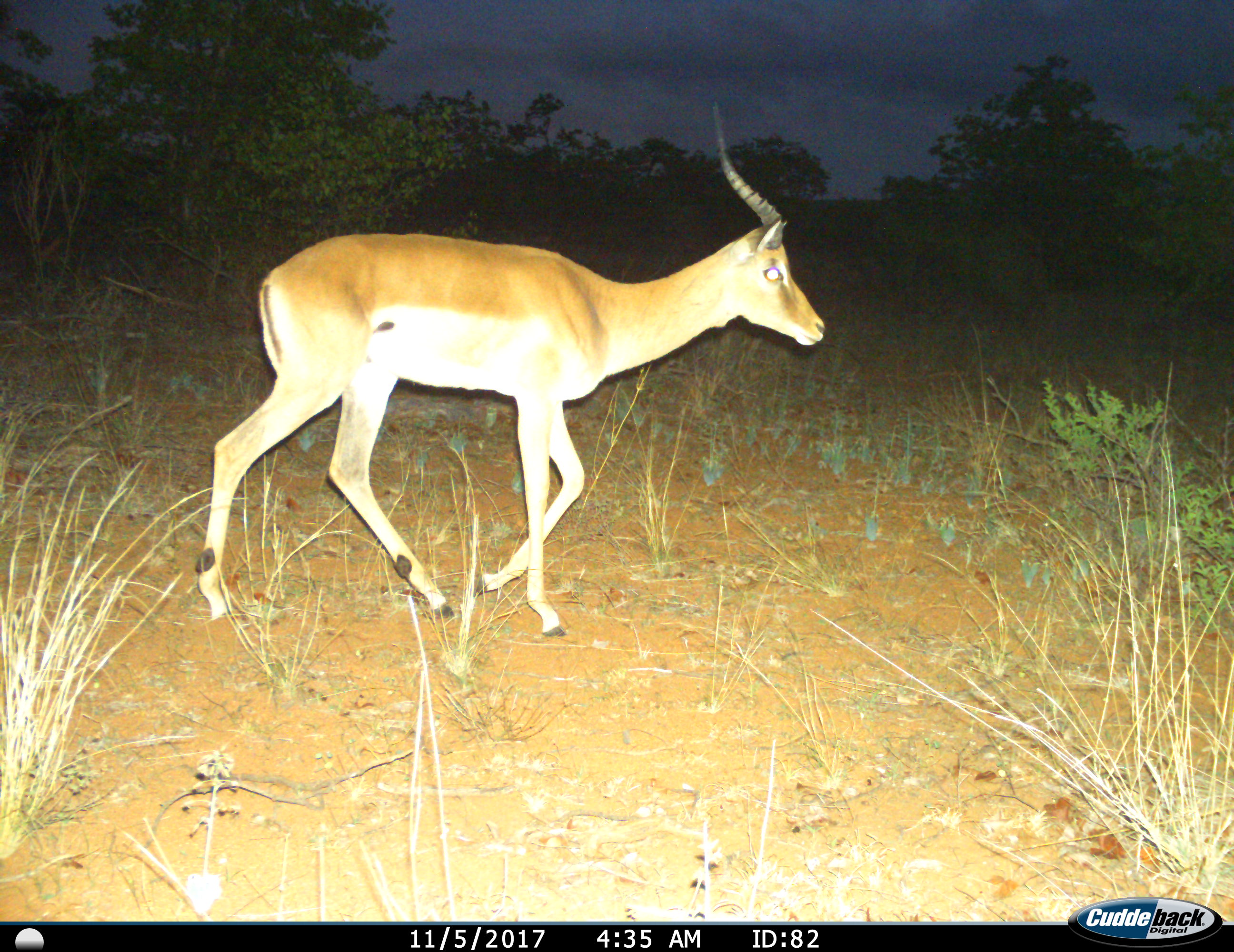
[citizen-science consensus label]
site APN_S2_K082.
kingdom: Animalia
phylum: Chordata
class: Mammalia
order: Artiodactyla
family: Bovidae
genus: Aepyceros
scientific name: Aepyceros melampus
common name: impala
Impala (Aepyceros melampus), count 1. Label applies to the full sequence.